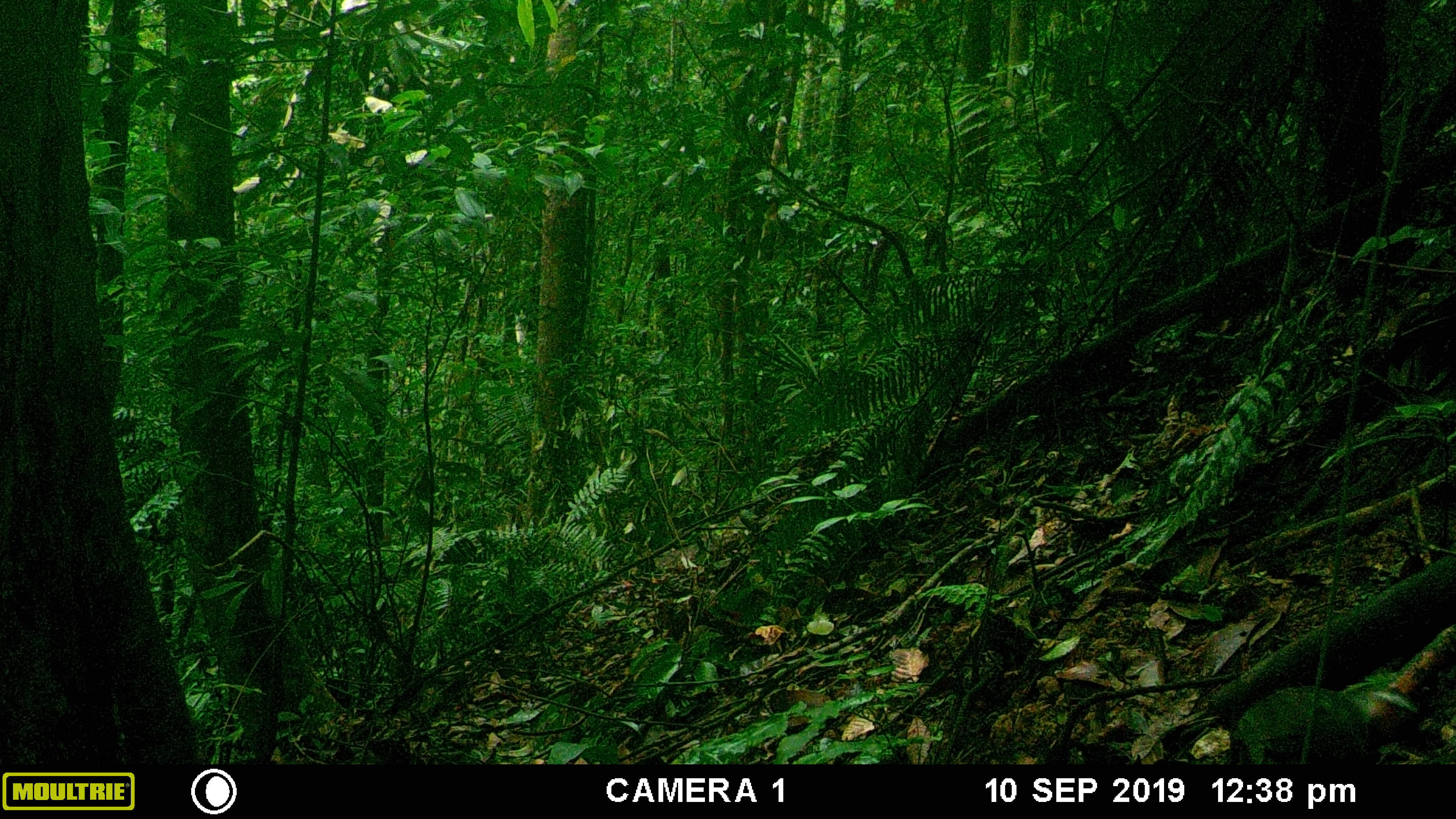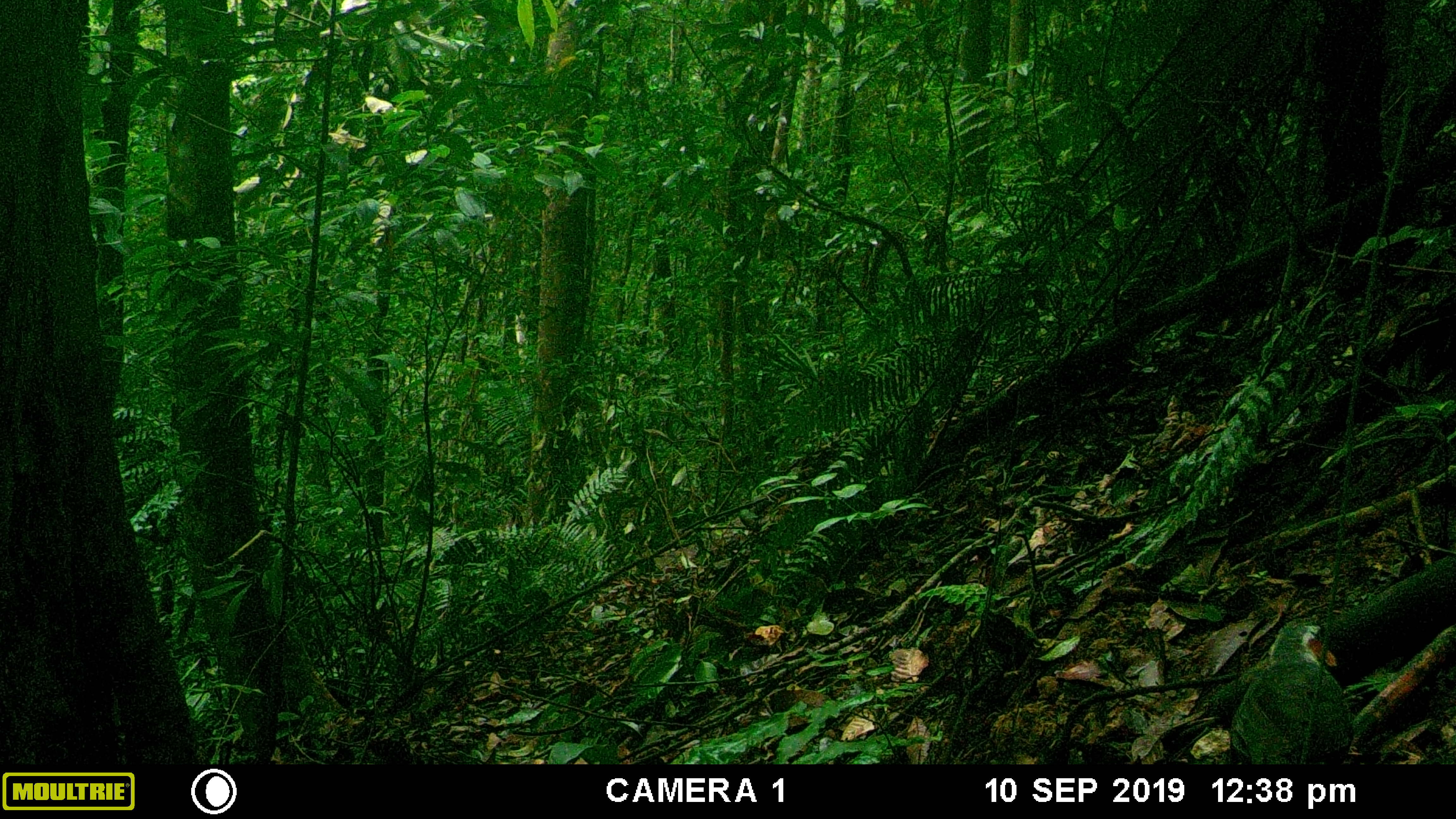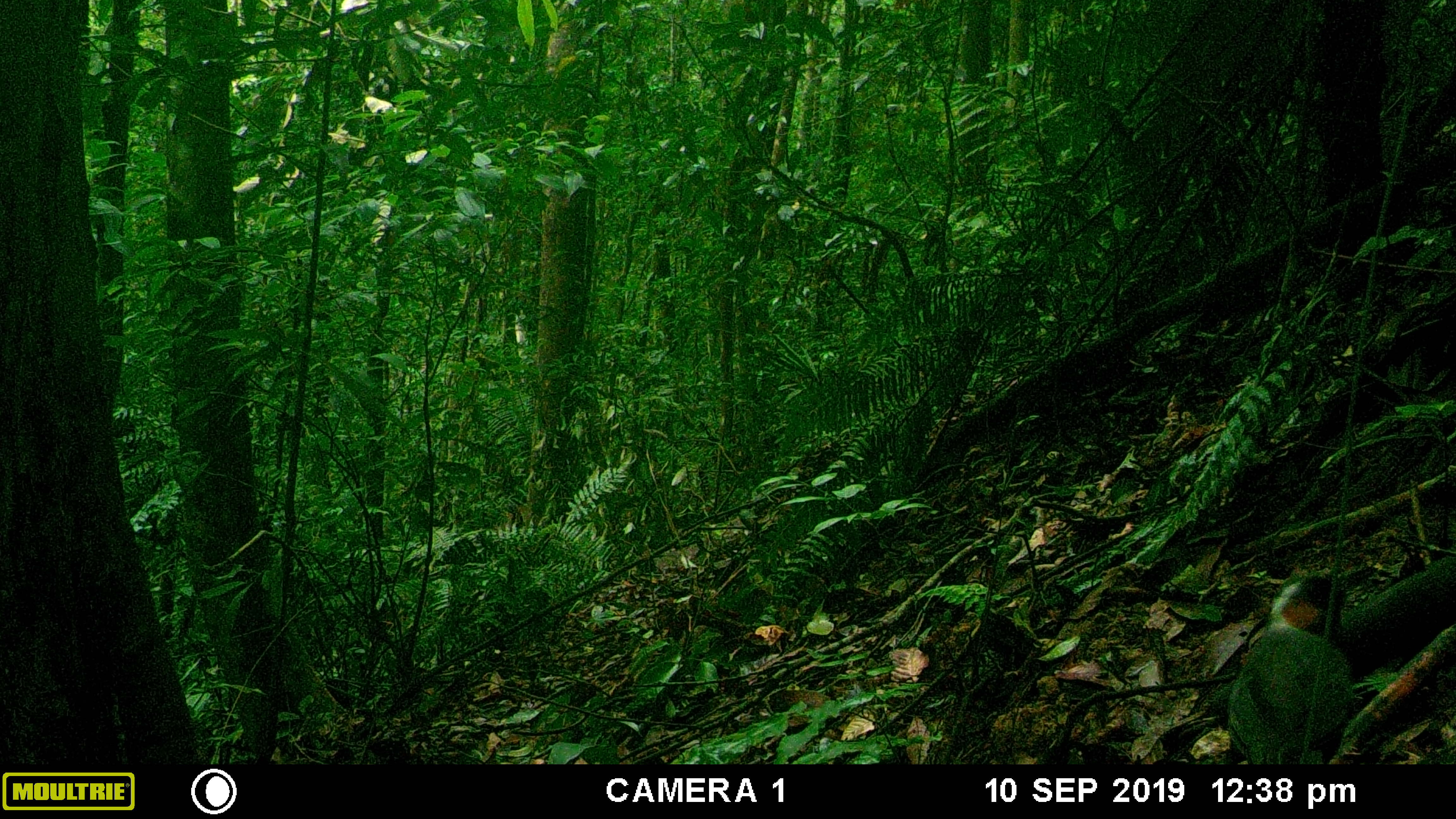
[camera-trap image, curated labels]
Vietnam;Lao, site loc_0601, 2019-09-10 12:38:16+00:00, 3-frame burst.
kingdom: Animalia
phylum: Chordata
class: Aves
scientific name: Aves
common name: bird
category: unidentified bird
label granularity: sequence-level